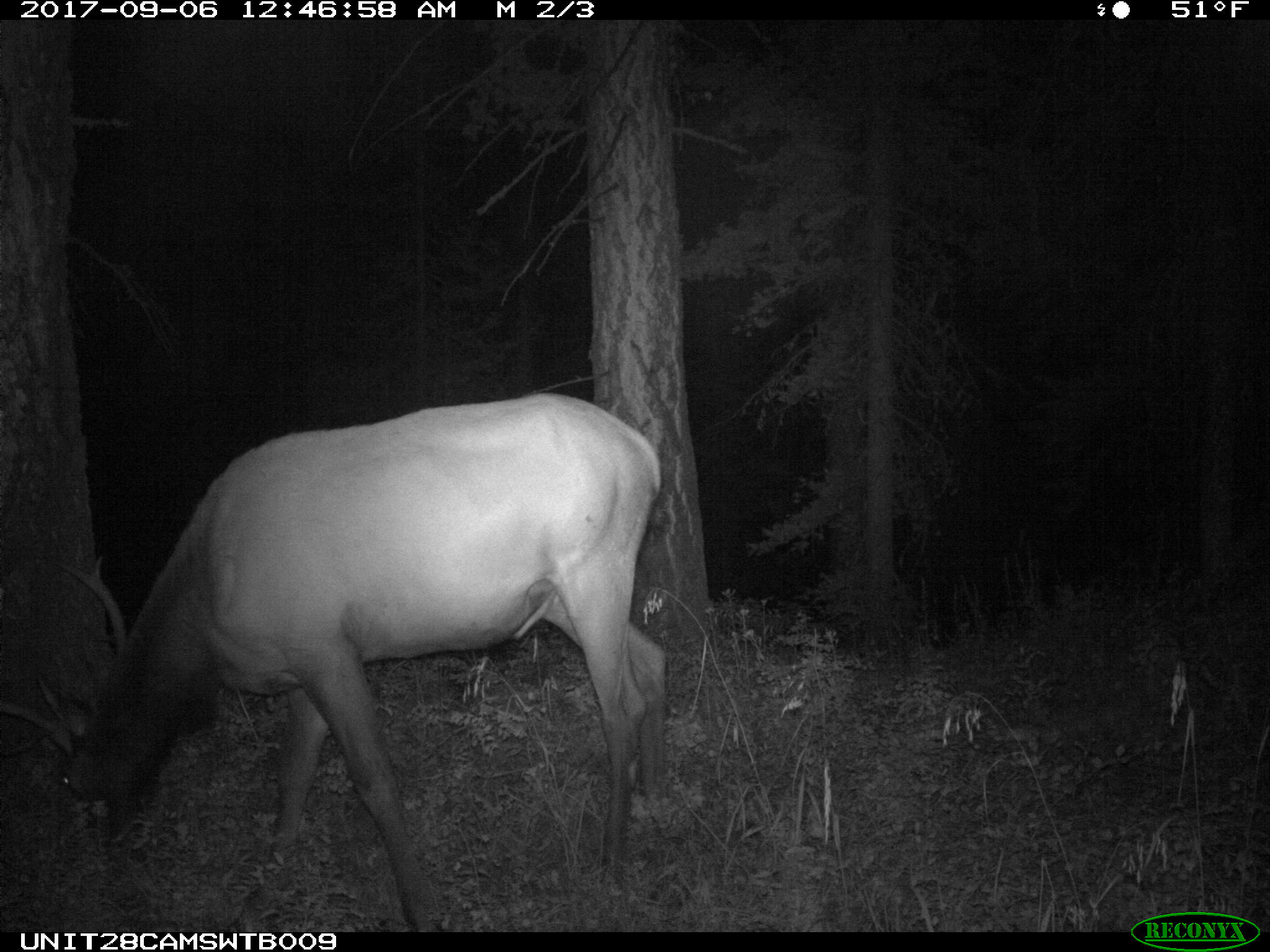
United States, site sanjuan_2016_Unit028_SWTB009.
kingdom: Animalia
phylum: Chordata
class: Mammalia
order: Artiodactyla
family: Cervidae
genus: Cervus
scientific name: Cervus elaphus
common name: red deer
Cervus elaphus (red deer).